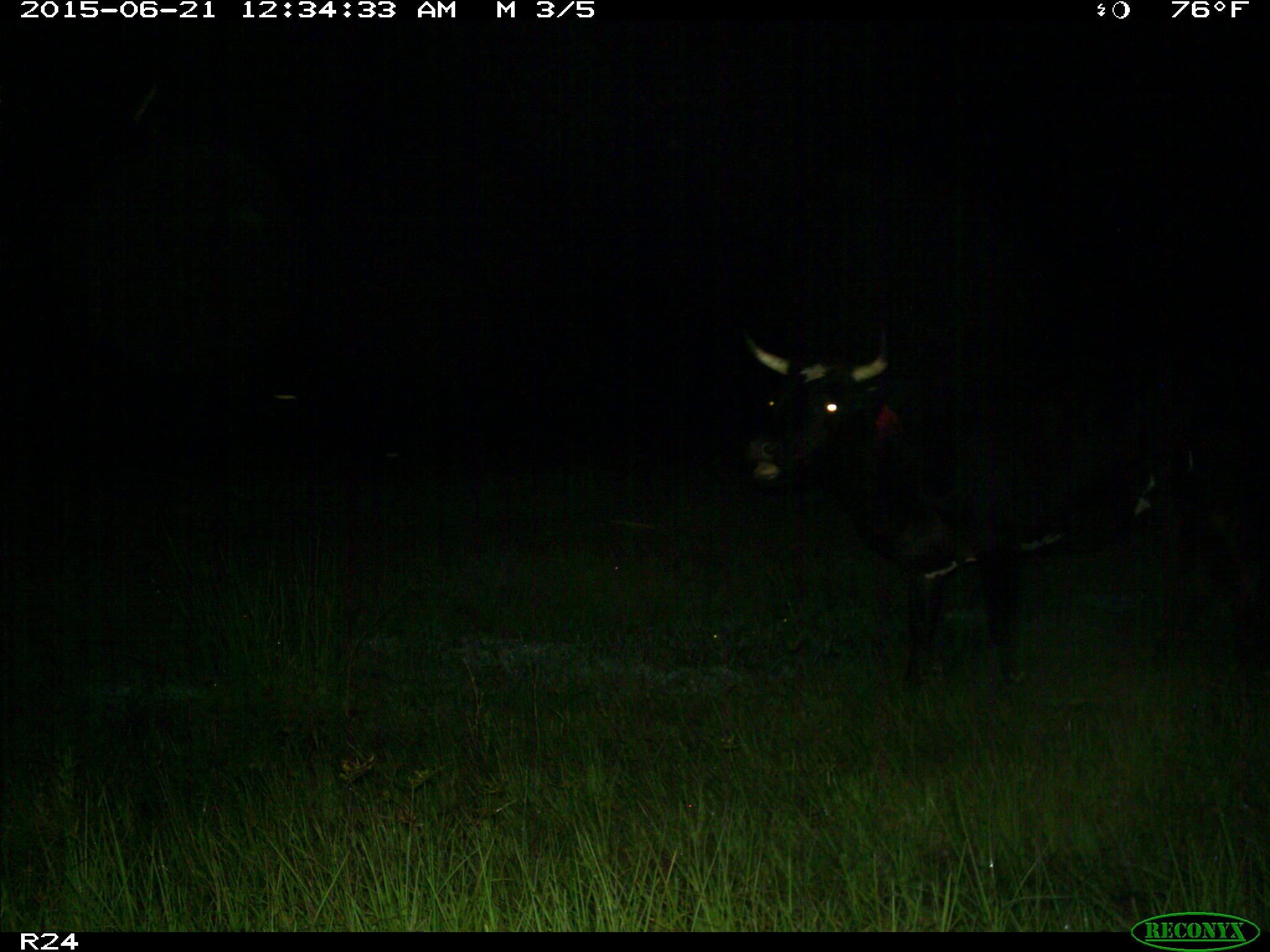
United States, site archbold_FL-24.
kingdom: Animalia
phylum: Chordata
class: Mammalia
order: Artiodactyla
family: Bovidae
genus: Bos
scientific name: Bos taurus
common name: domestic cow